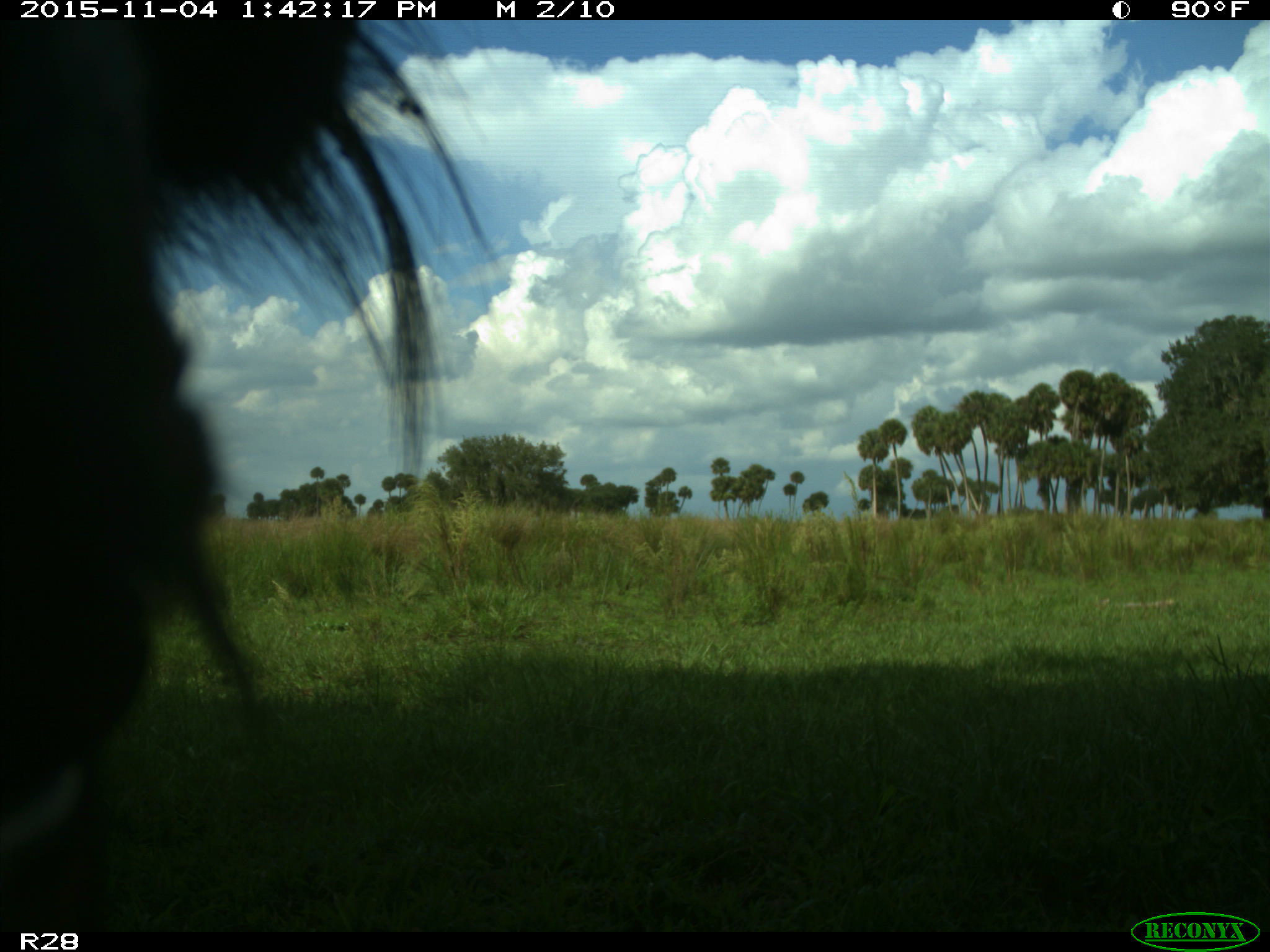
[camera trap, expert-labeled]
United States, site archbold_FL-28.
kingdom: Animalia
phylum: Chordata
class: Mammalia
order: Artiodactyla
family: Bovidae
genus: Bos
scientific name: Bos taurus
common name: domestic cow